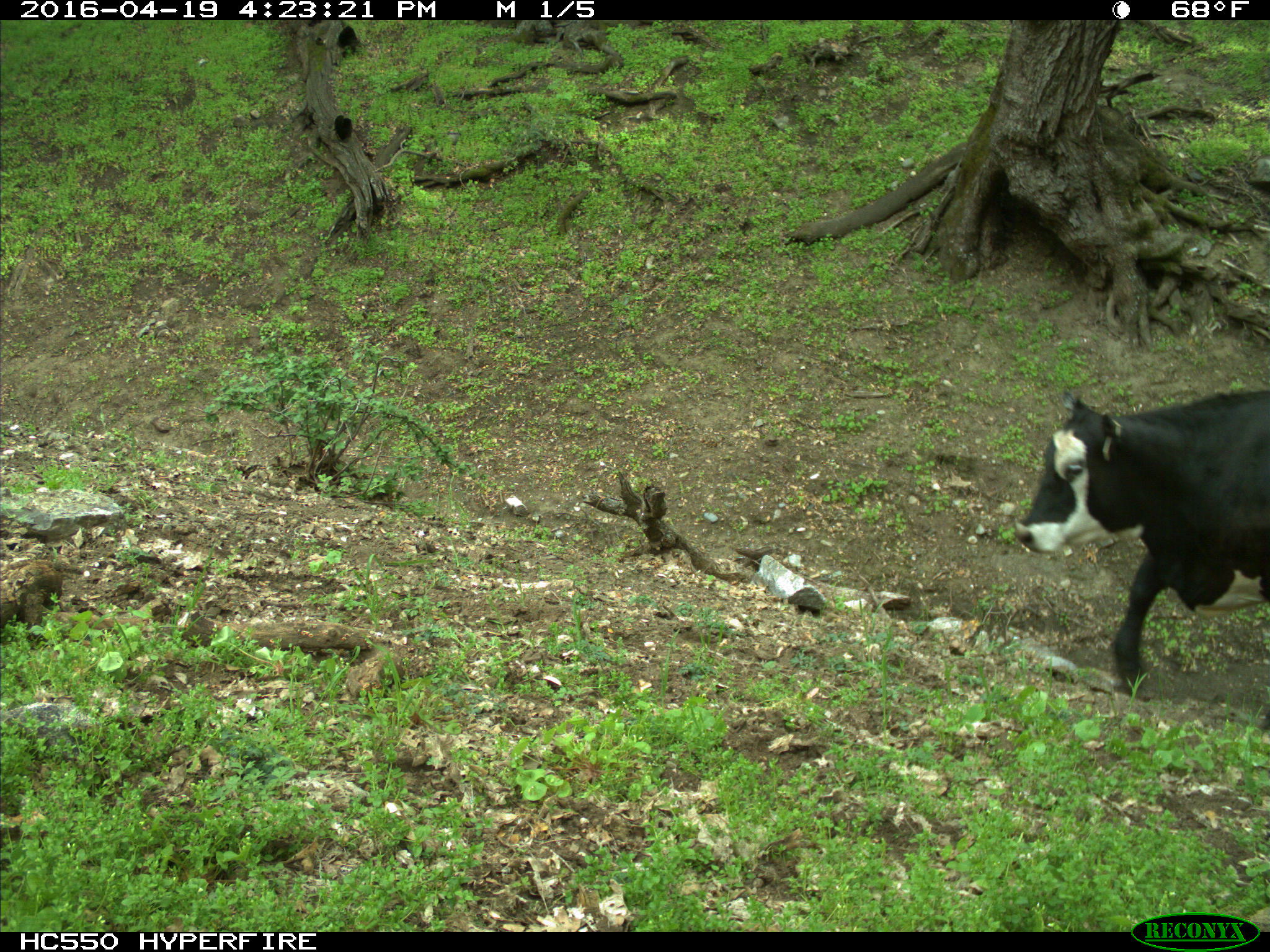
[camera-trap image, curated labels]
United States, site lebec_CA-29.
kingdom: Animalia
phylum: Chordata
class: Mammalia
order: Artiodactyla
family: Bovidae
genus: Bos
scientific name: Bos taurus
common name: domestic cow